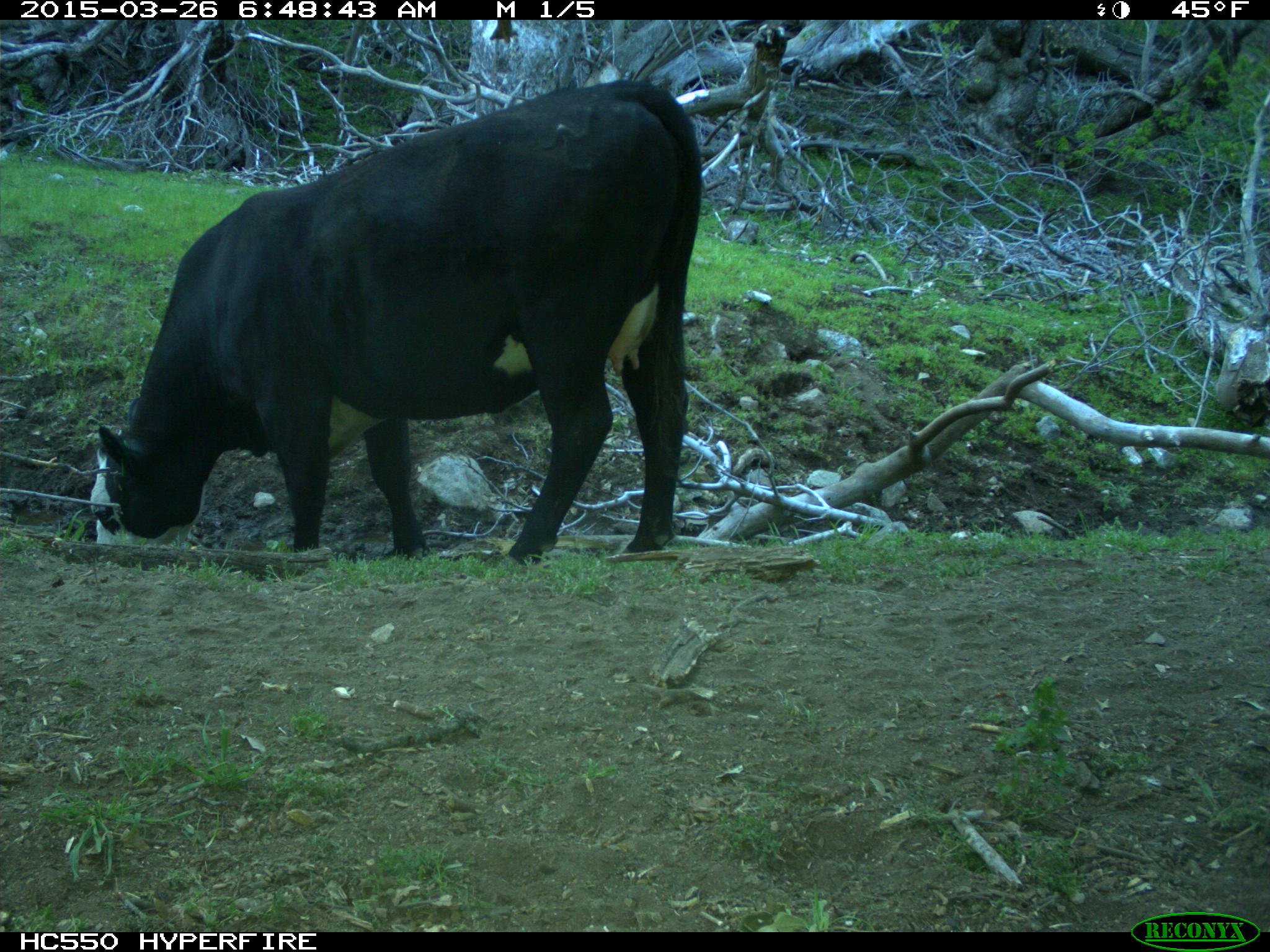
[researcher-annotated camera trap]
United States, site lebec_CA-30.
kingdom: Animalia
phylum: Chordata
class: Mammalia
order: Artiodactyla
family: Bovidae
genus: Bos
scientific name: Bos taurus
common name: domestic cow